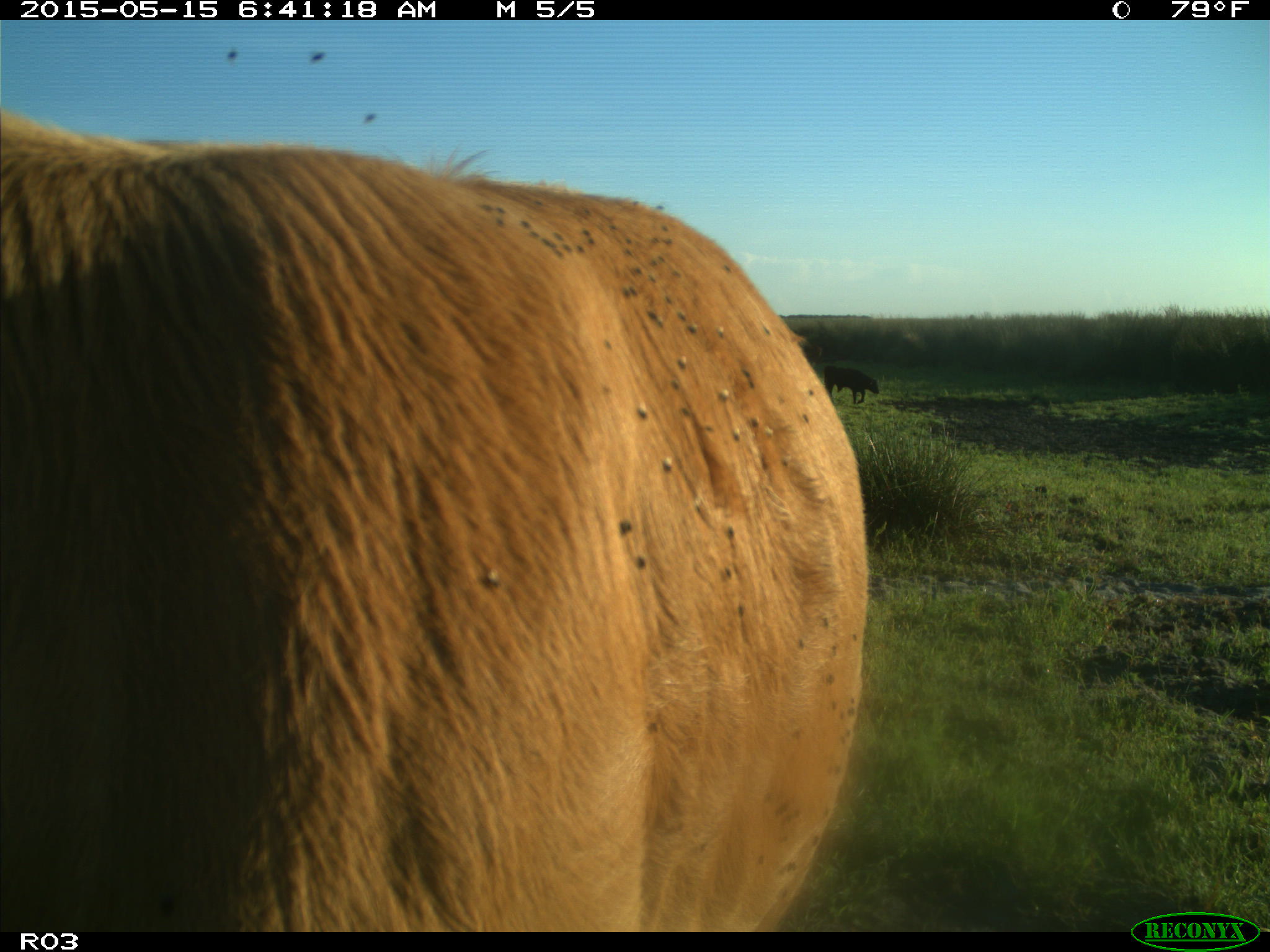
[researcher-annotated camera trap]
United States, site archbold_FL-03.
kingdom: Animalia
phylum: Chordata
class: Mammalia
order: Artiodactyla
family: Bovidae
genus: Bos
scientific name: Bos taurus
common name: domestic cow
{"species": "Bos taurus (domestic cow)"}